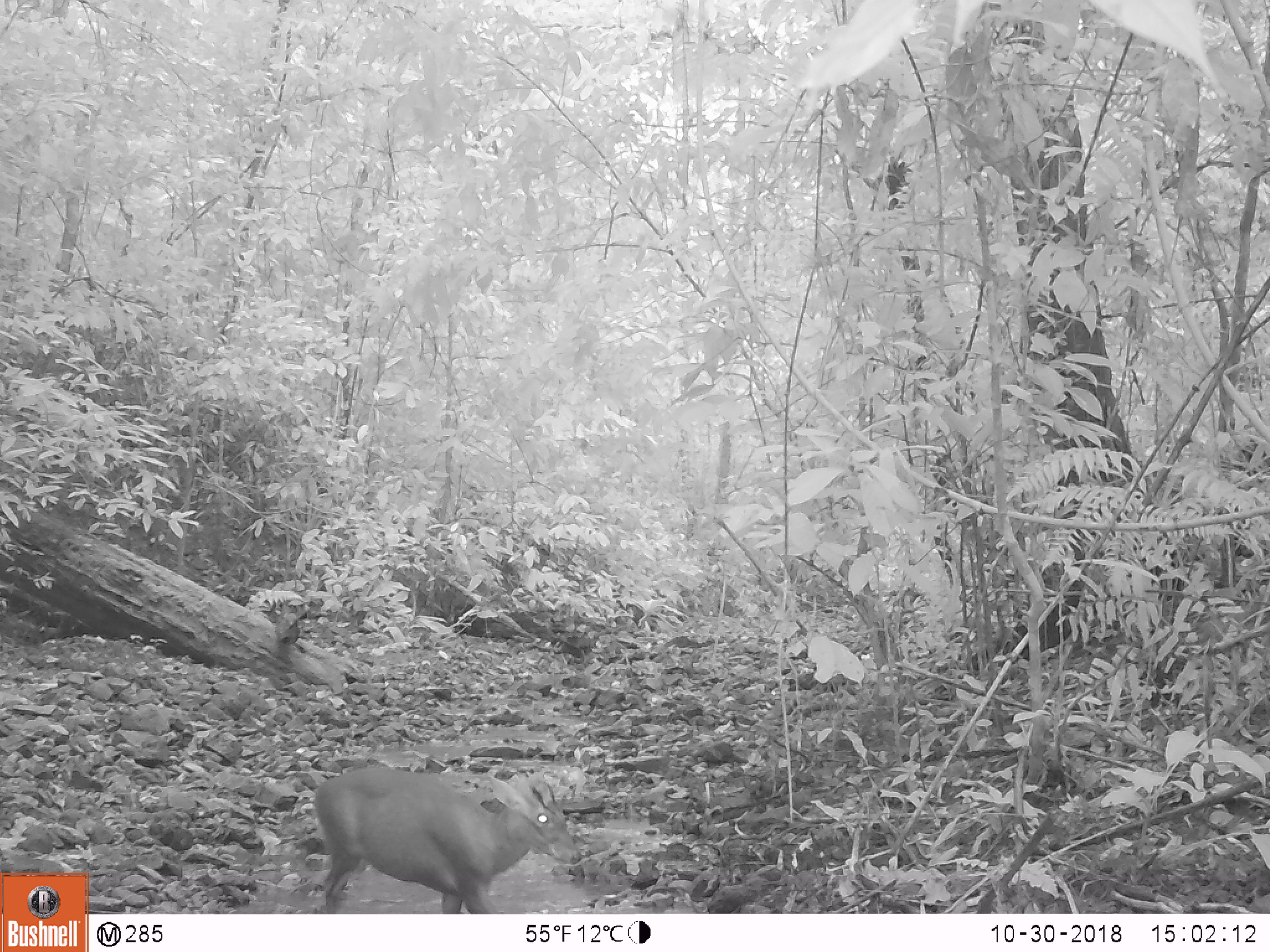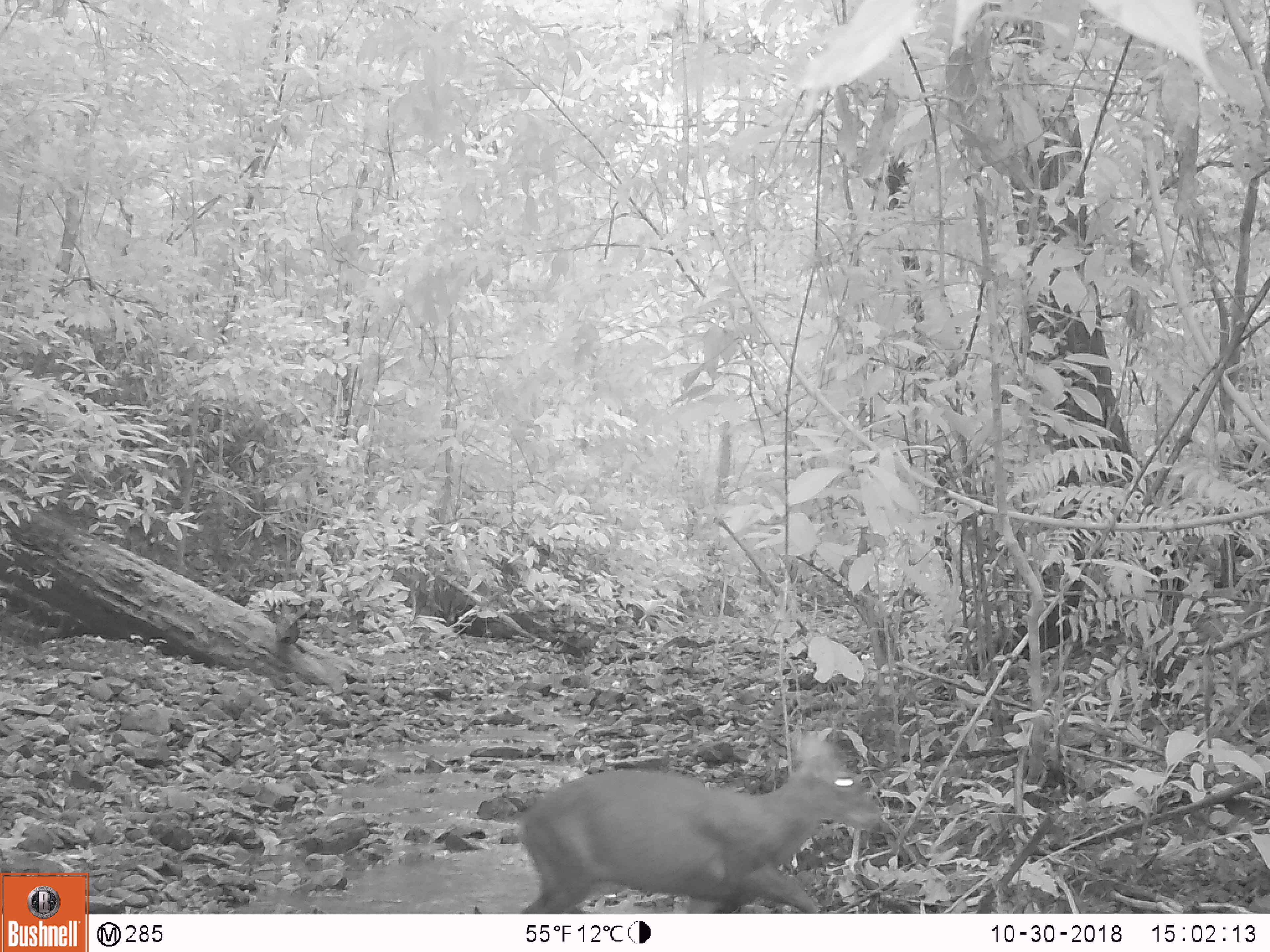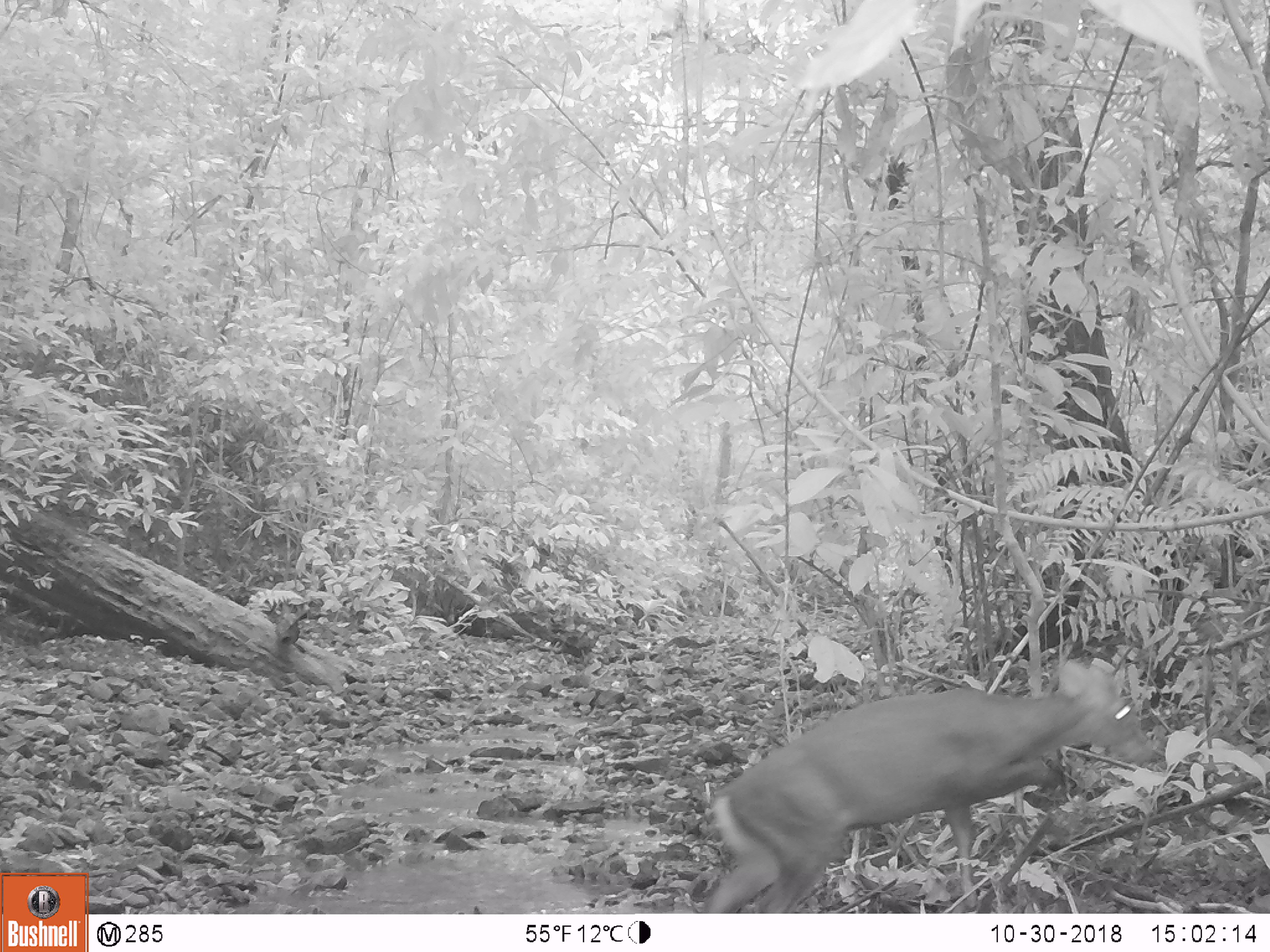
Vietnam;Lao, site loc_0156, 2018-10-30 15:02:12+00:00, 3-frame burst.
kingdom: Animalia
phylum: Chordata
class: Mammalia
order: Artiodactyla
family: Cervidae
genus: Muntiacus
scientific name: Muntiacus rooseveltorum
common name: roosevelt's muntjac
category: roosevelts muntjac group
Roosevelts muntjac group (roosevelt's muntjac) (Muntiacus rooseveltorum). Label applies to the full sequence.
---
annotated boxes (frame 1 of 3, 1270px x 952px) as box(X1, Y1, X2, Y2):
roosevelts muntjac group: box(314, 767, 581, 914)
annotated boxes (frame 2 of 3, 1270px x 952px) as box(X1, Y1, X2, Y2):
roosevelts muntjac group: box(515, 730, 880, 913)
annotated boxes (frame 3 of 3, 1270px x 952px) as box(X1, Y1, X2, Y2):
roosevelts muntjac group: box(700, 659, 1154, 914)